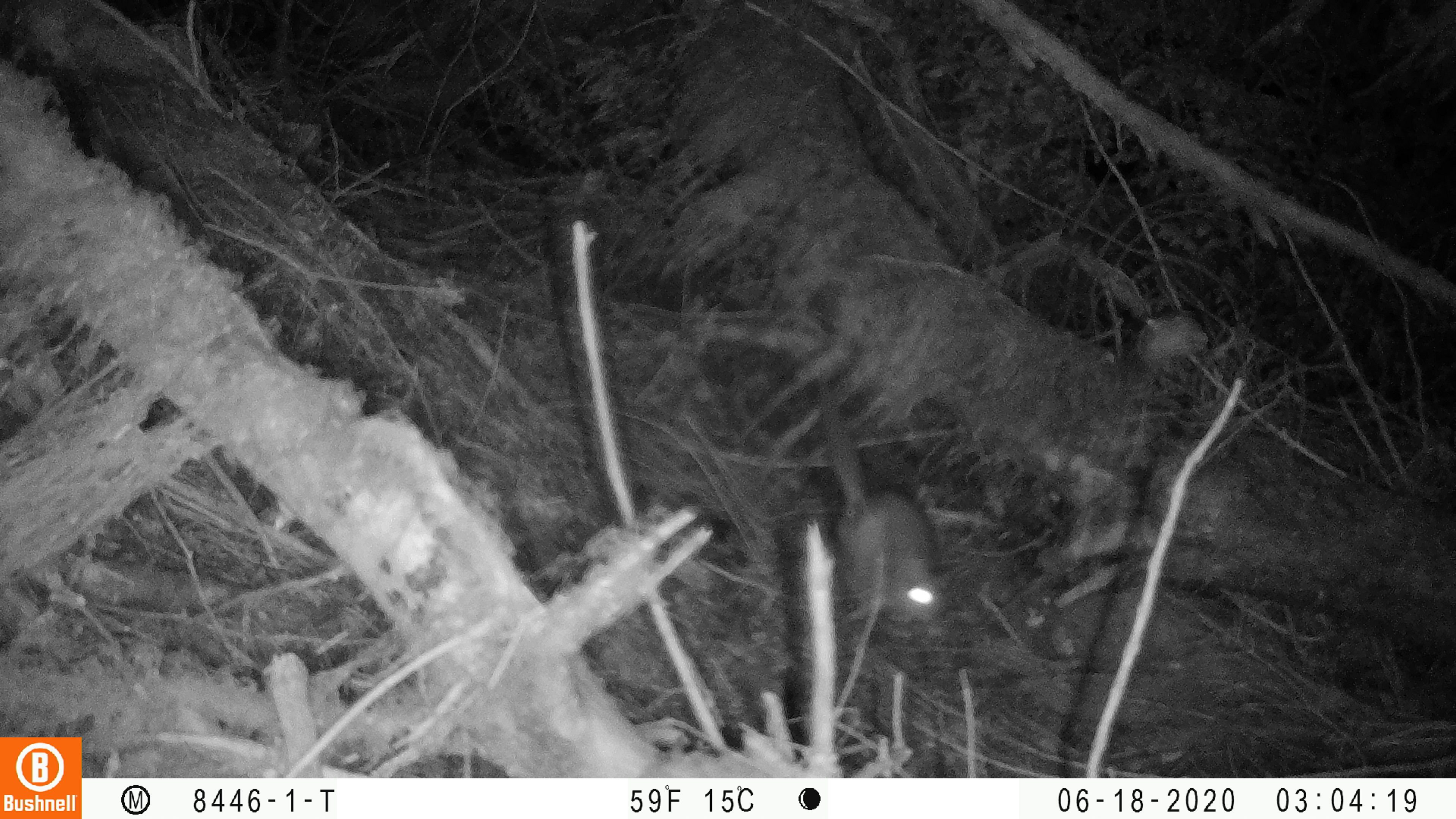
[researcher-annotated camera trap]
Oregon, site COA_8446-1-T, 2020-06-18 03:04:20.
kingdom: Animalia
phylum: Chordata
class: Mammalia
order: Rodentia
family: Sciuridae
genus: Glaucomys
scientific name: Glaucomys oregonensis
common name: humboldt's flying squirrel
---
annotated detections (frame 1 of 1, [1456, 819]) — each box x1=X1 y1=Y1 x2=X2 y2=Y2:
humboldt's flying squirrel: x1=807 y1=374 x2=956 y2=641